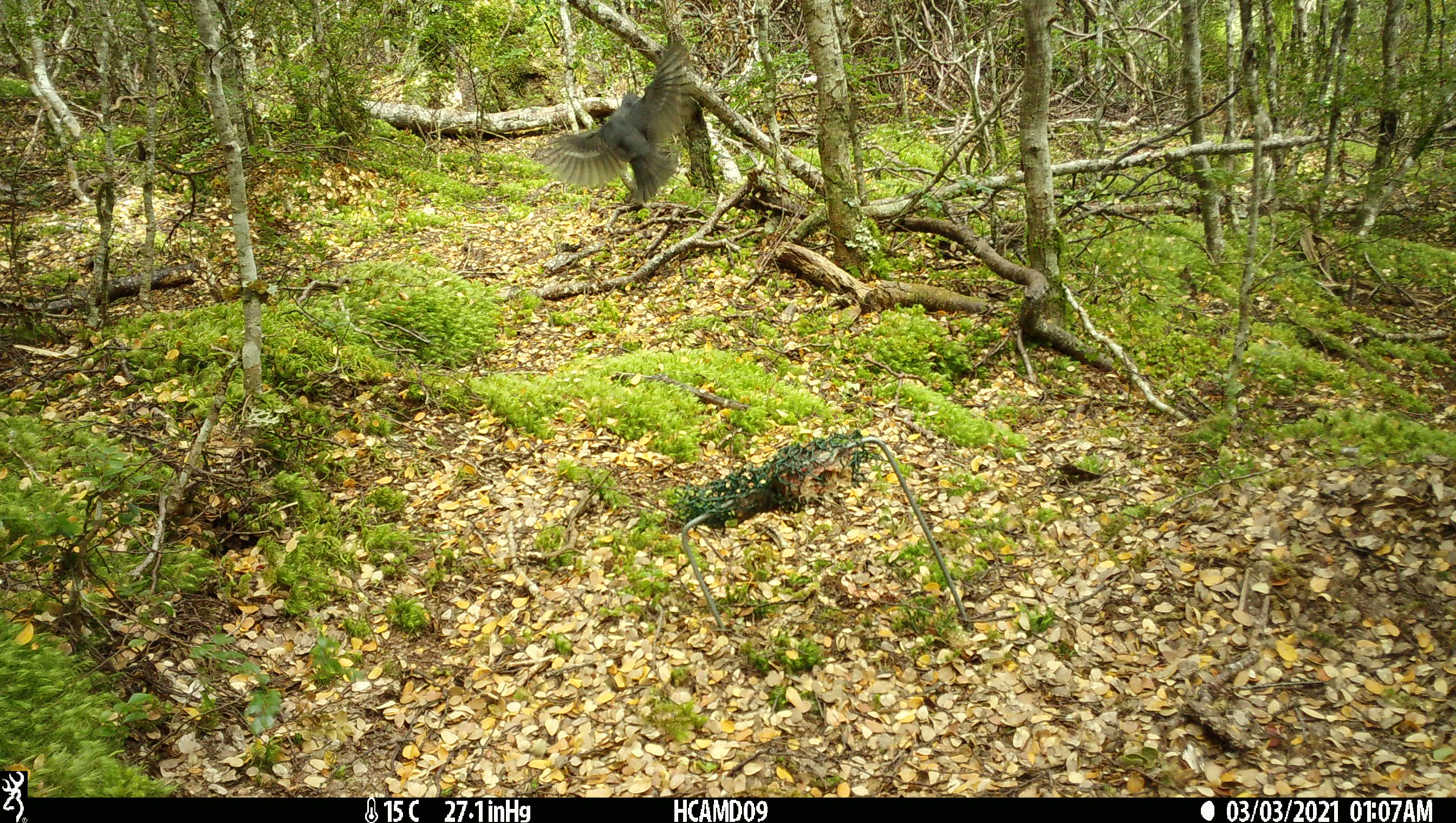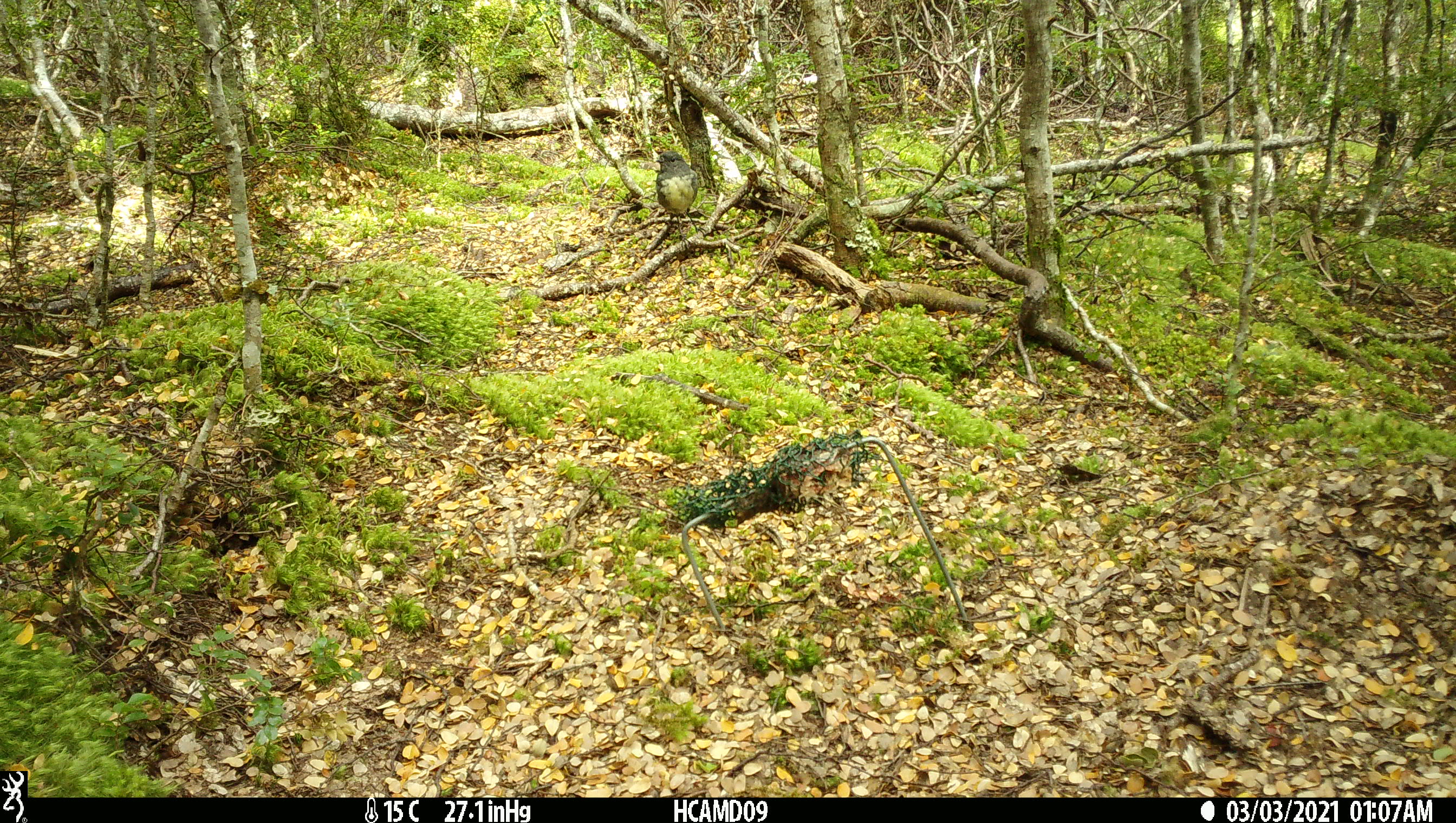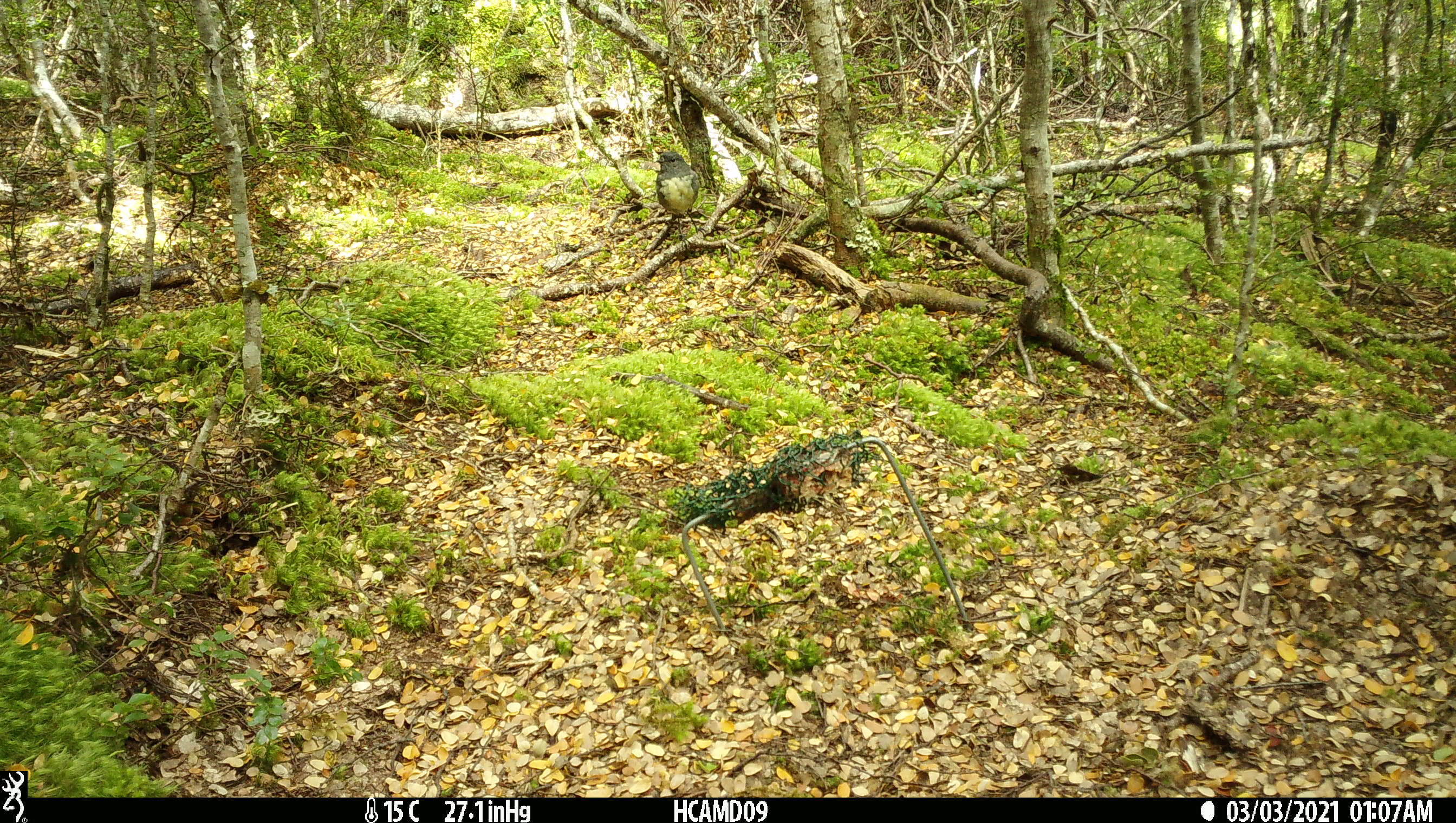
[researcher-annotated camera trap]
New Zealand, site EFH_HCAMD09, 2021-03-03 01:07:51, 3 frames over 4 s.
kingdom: Animalia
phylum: Chordata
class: Aves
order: Passeriformes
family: Petroicidae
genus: Petroica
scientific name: Petroica australis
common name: new zealand robin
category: robin